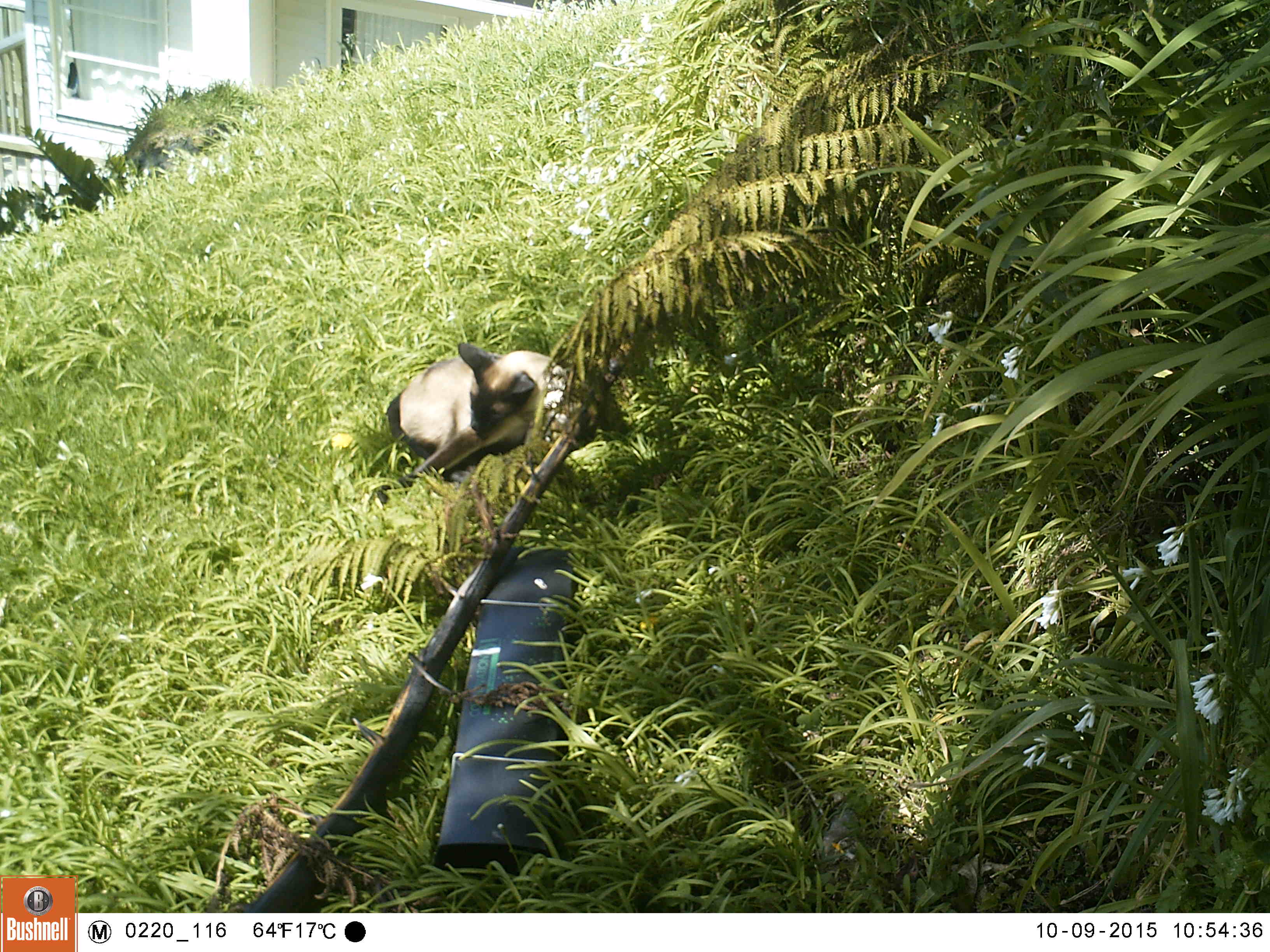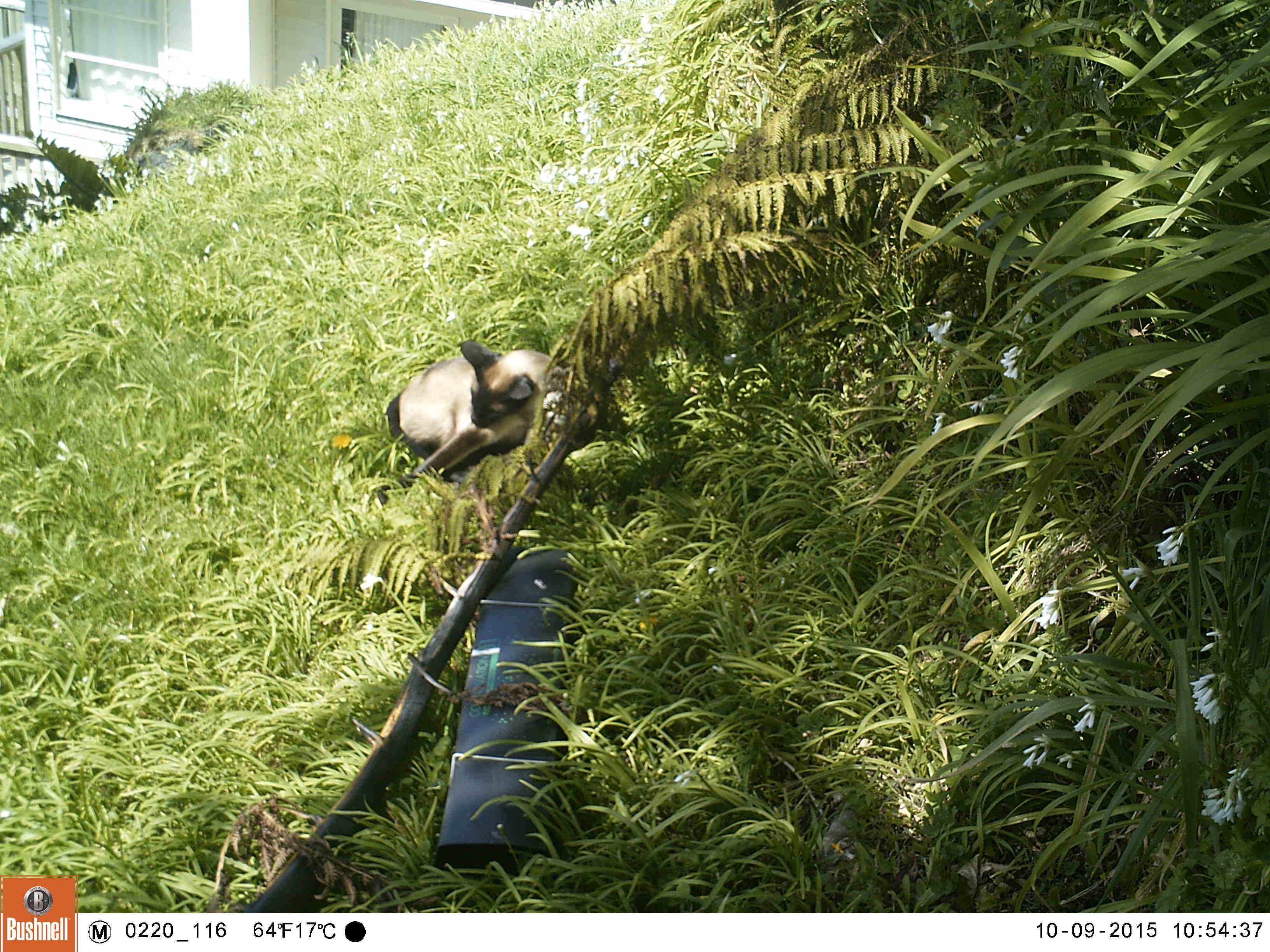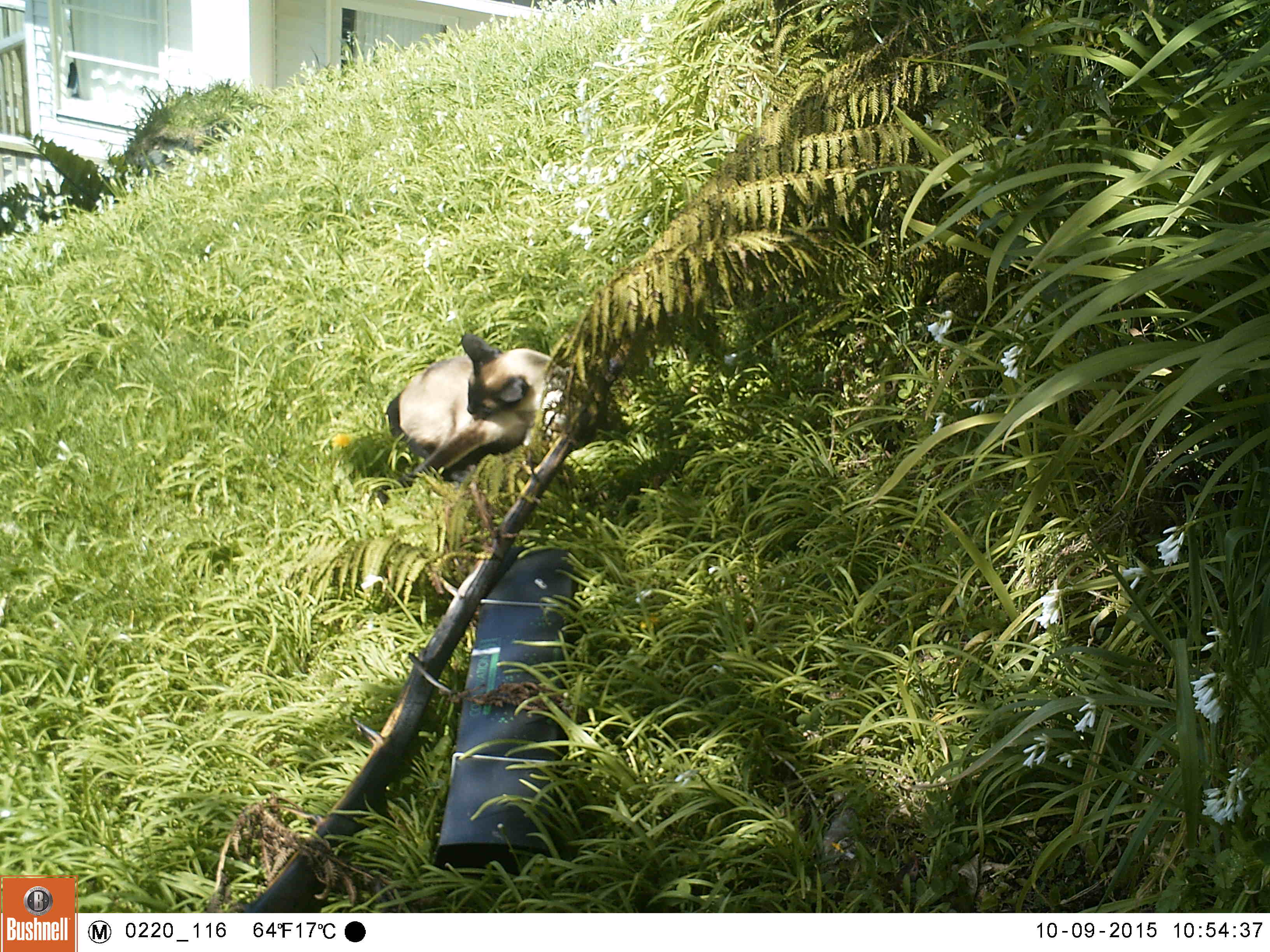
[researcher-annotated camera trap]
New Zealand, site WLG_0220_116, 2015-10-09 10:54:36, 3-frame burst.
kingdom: Animalia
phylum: Chordata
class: Mammalia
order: Carnivora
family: Felidae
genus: Felis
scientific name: Felis catus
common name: domestic cat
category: cat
Cat (domestic cat) (Felis catus).